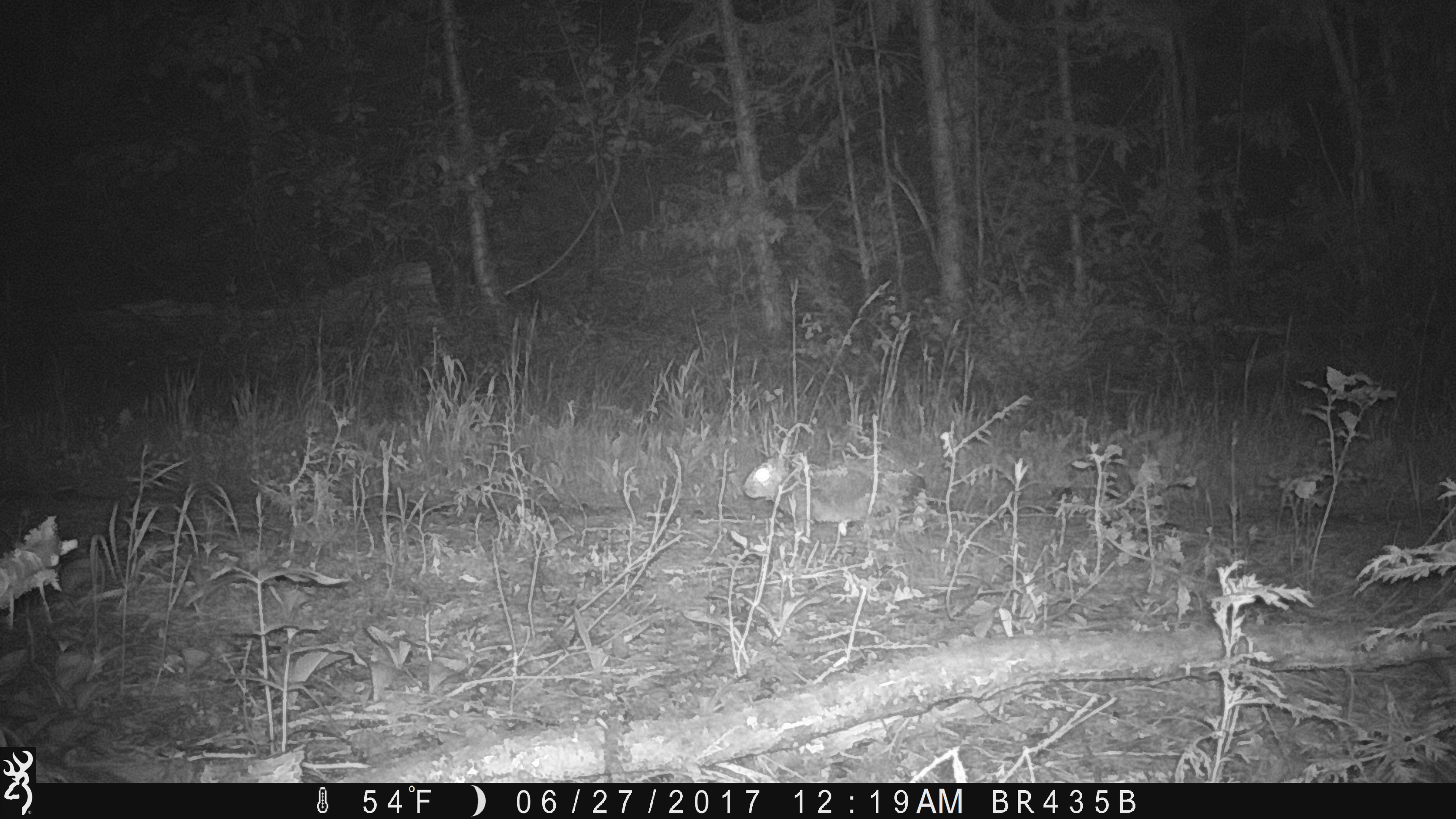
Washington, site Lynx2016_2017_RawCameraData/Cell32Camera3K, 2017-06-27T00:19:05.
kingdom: Animalia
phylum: Chordata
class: Mammalia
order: Lagomorpha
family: Leporidae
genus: Lepus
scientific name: Lepus americanus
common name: snowshoe hare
Lepus americanus (snowshoe hare). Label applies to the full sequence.